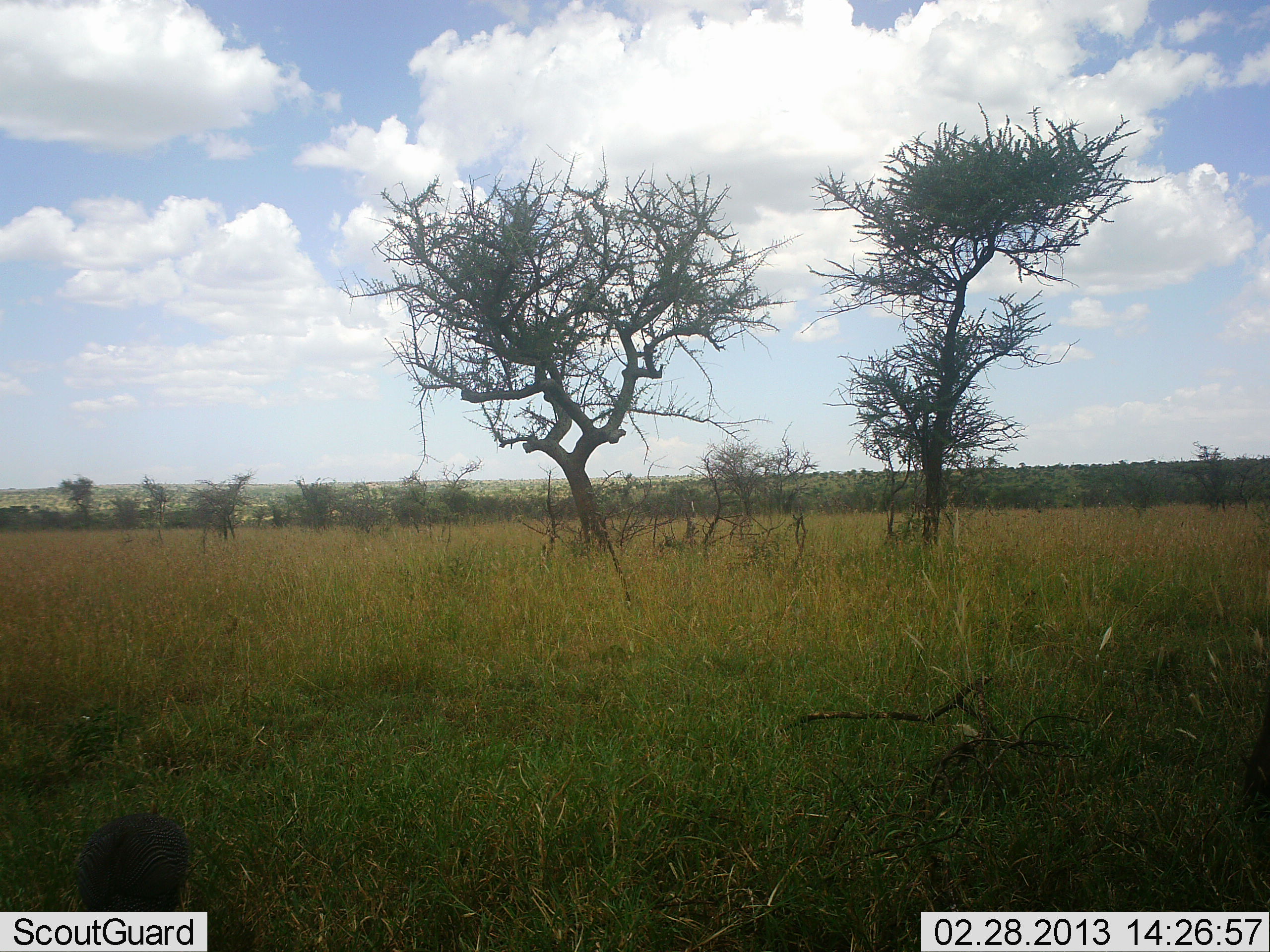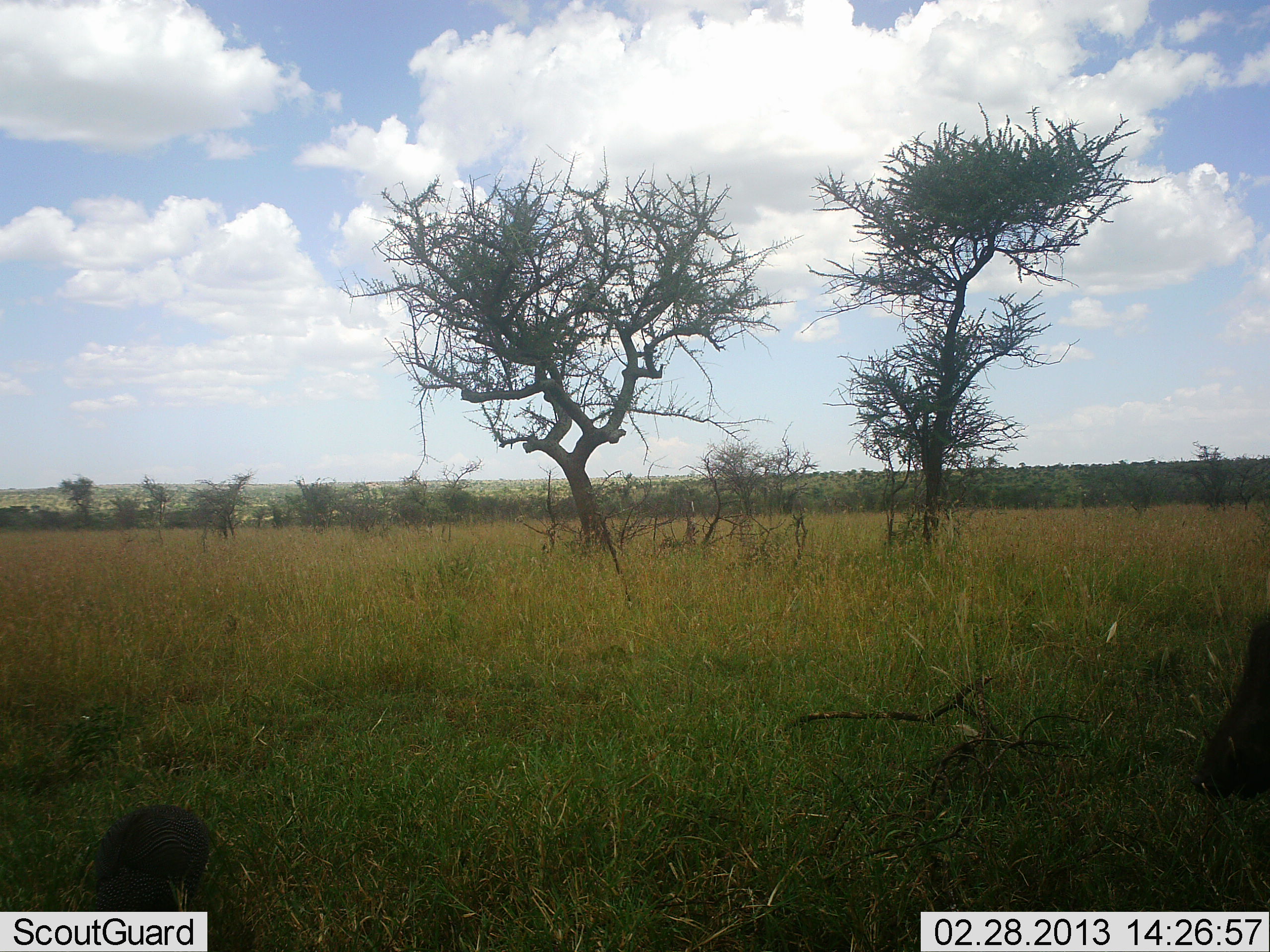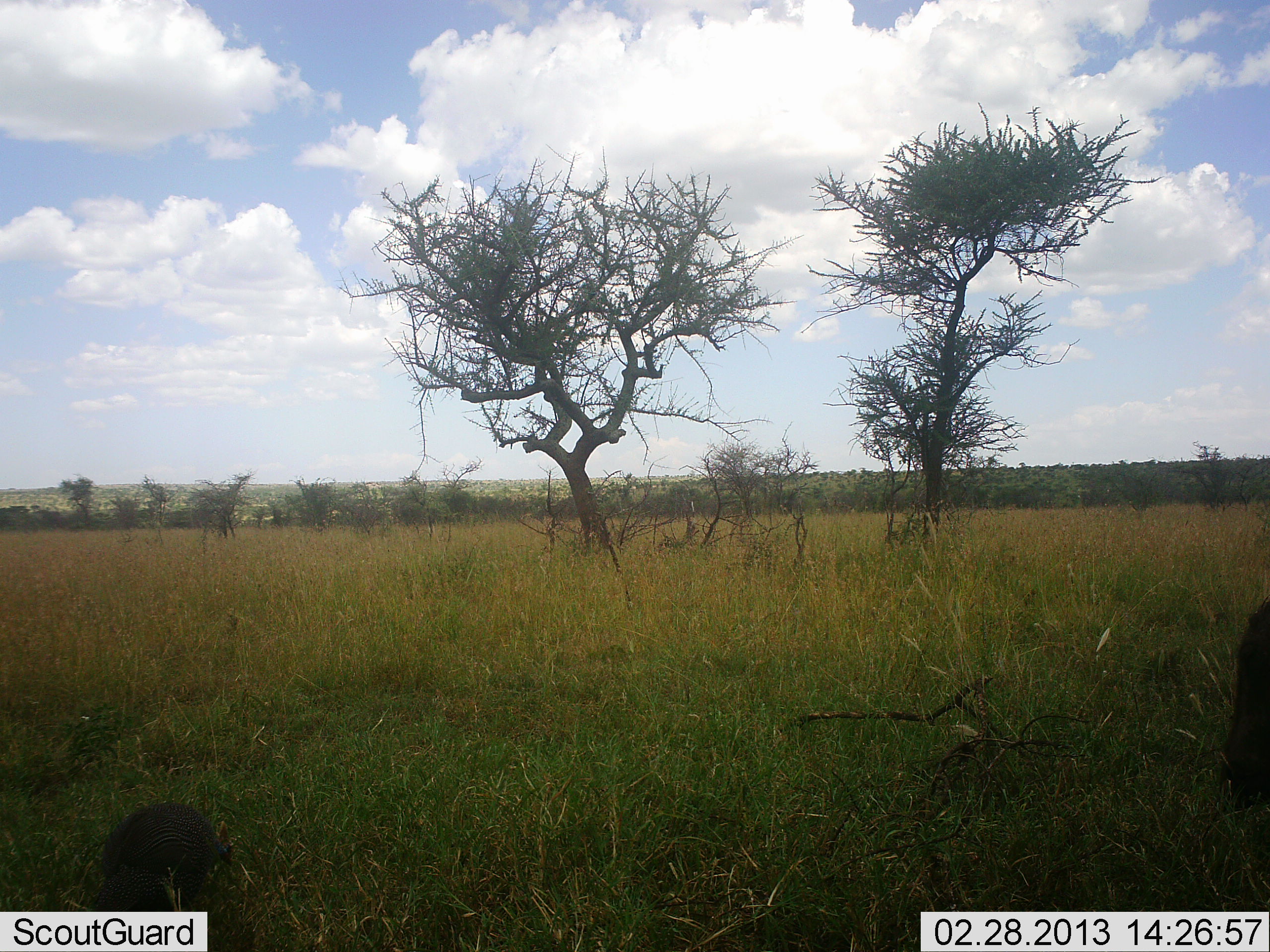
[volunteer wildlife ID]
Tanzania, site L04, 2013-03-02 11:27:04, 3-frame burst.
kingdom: Animalia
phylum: Chordata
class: Mammalia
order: Artiodactyla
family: Suidae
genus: Phacochoerus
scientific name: Phacochoerus africanus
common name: warthog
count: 2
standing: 30%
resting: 10%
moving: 30%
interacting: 0%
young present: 50%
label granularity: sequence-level